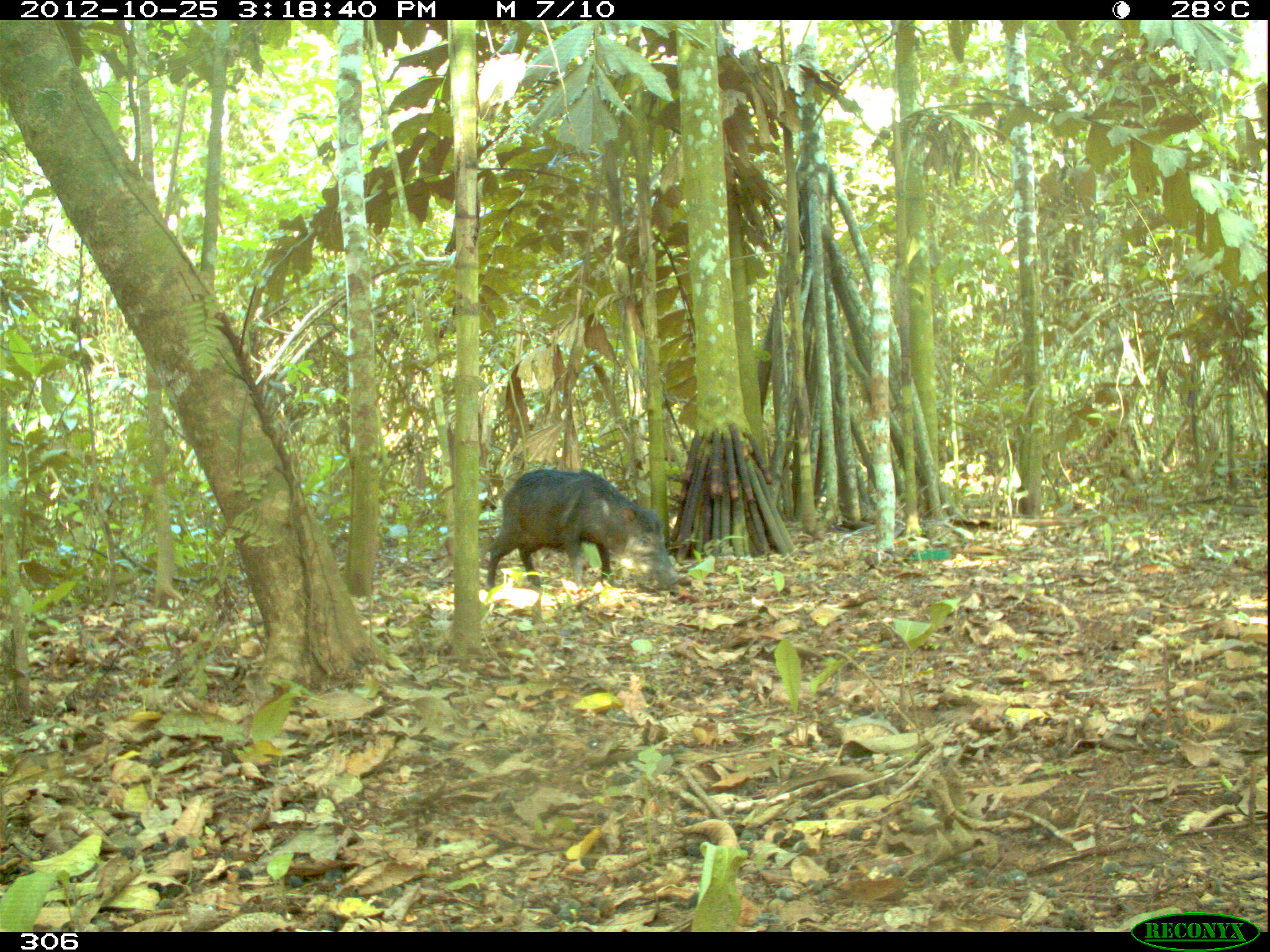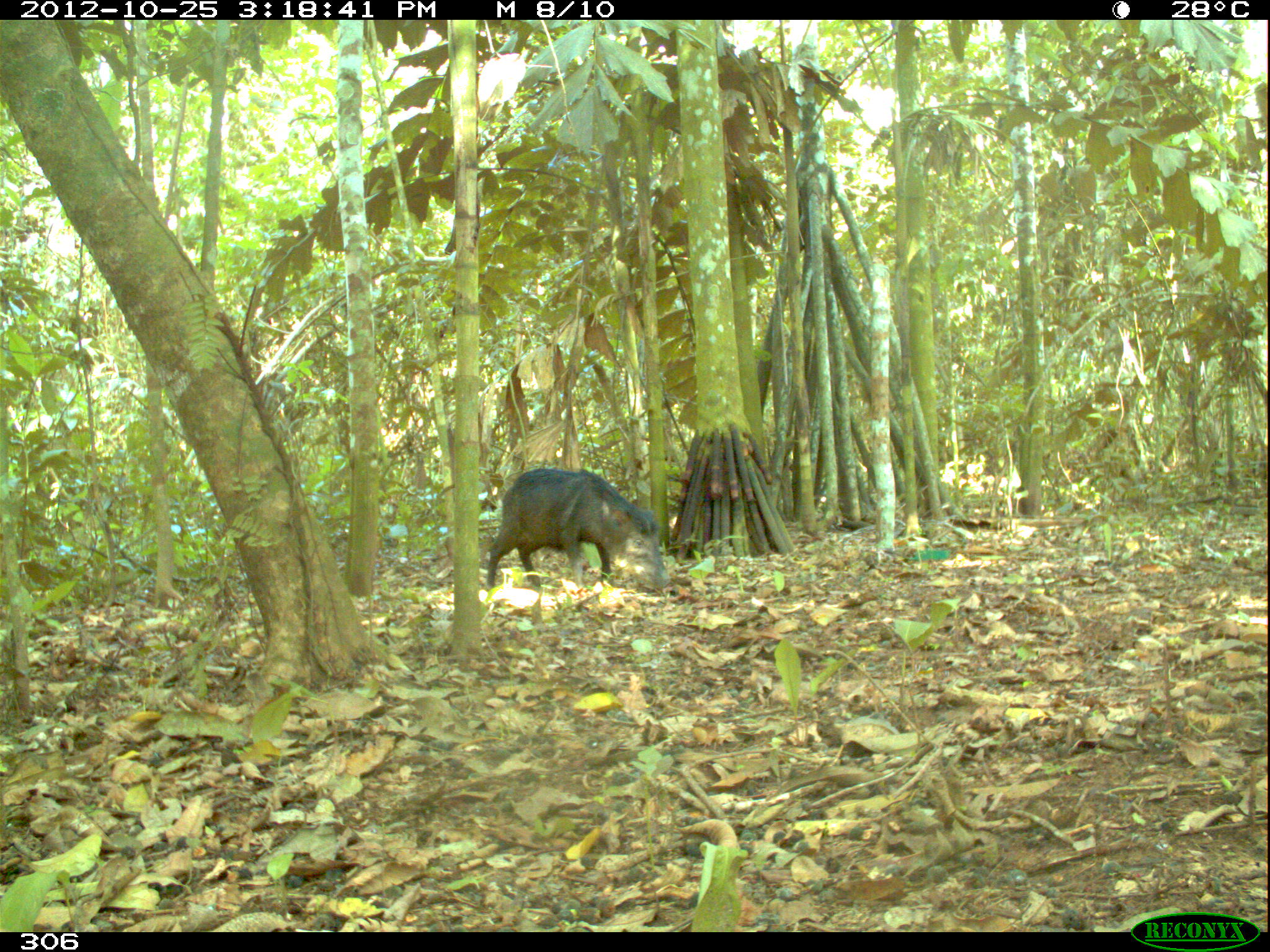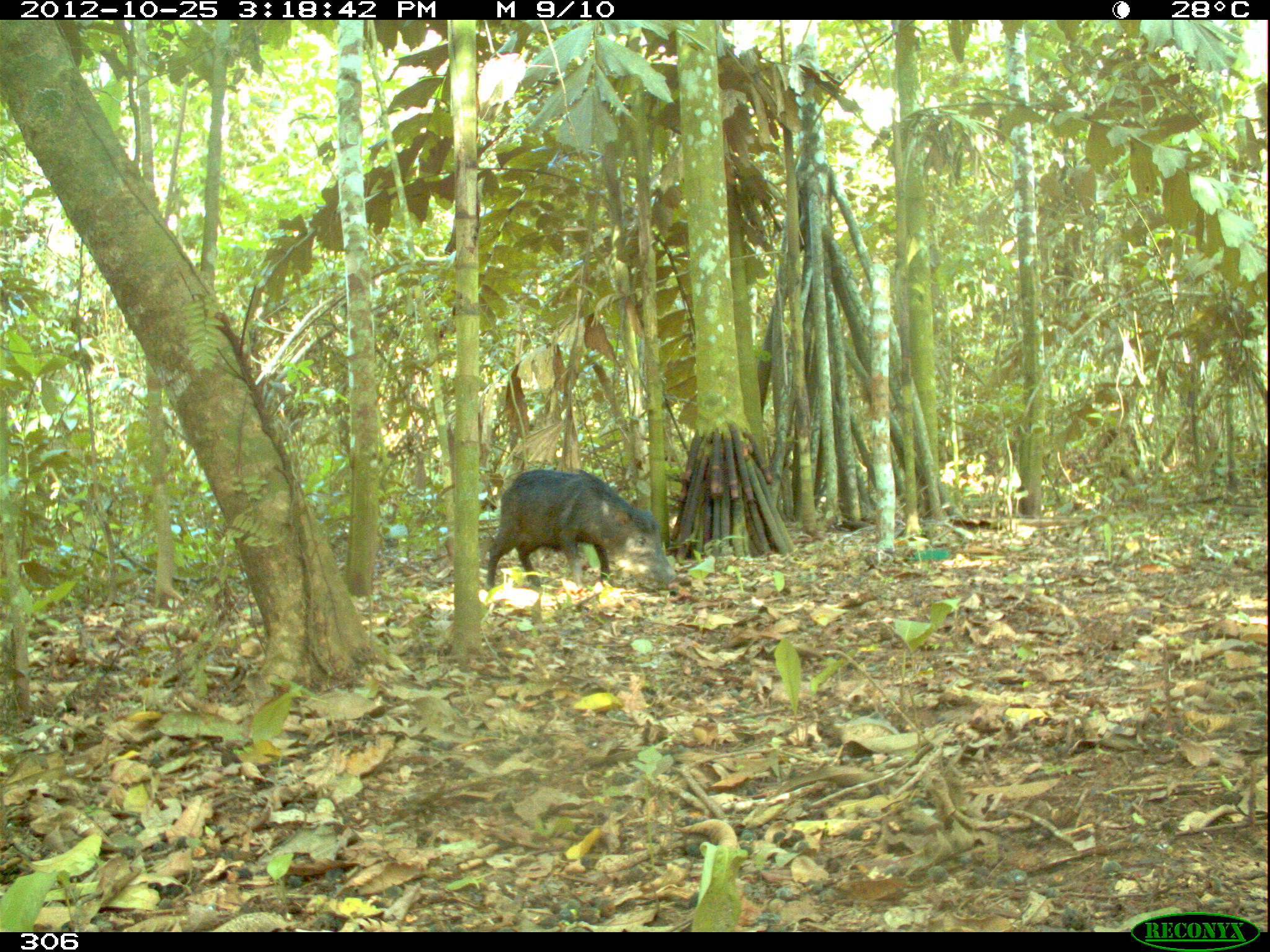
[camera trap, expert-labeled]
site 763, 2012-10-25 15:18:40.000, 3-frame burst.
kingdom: Animalia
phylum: Chordata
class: Mammalia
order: Artiodactyla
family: Tayassuidae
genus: Tayassu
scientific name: Tayassu pecari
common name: white-lipped peccary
Tayassu pecari (white-lipped peccary).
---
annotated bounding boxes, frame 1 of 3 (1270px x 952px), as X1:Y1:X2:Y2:
tayassu pecari: 485:465:676:591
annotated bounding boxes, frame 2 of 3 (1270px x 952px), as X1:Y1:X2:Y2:
tayassu pecari: 486:467:671:593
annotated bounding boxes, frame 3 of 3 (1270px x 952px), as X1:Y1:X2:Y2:
tayassu pecari: 486:467:675:590